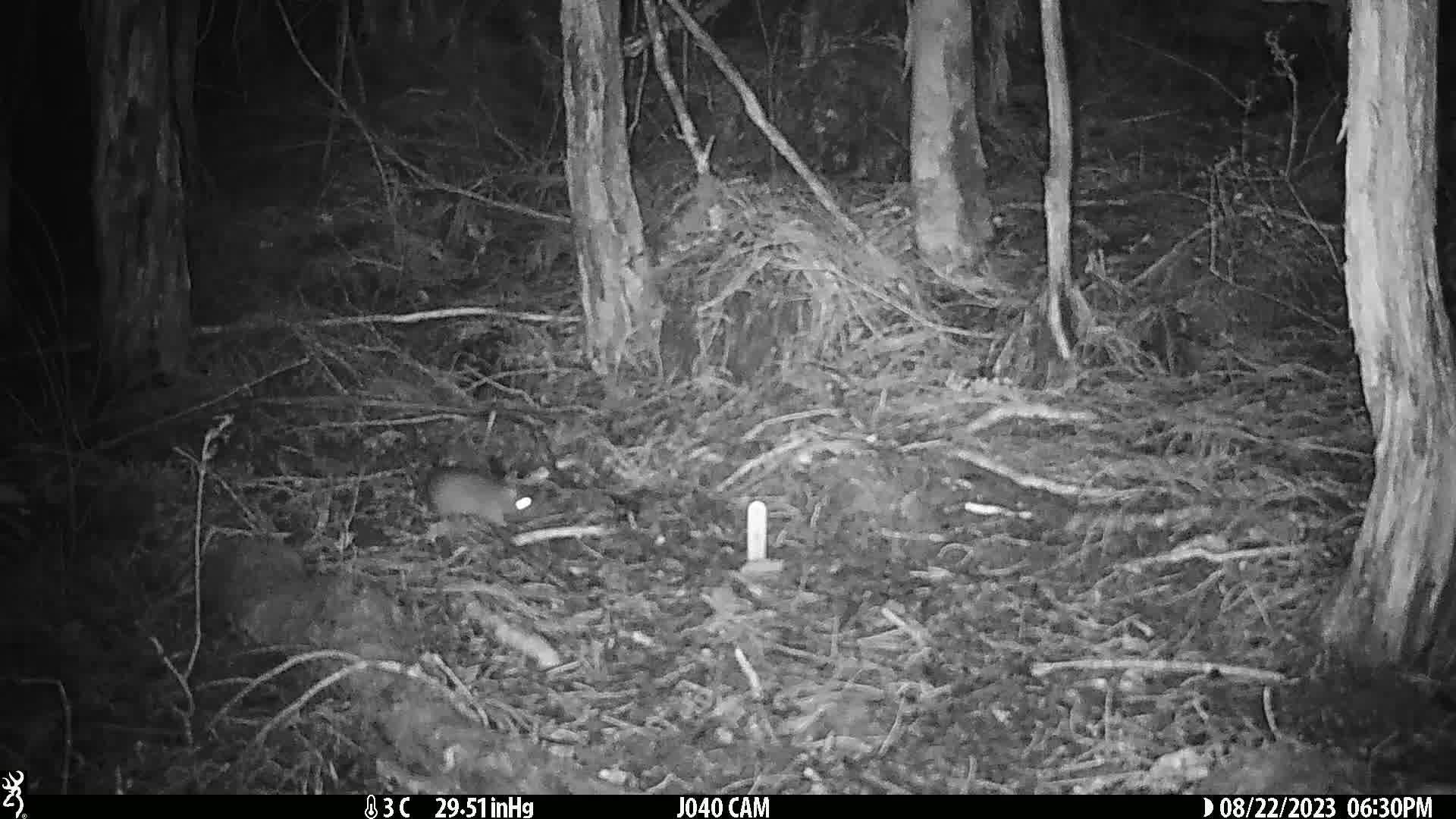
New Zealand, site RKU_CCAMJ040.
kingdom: Animalia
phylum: Chordata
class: Mammalia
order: Rodentia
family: Muridae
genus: Rattus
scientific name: Rattus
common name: rat